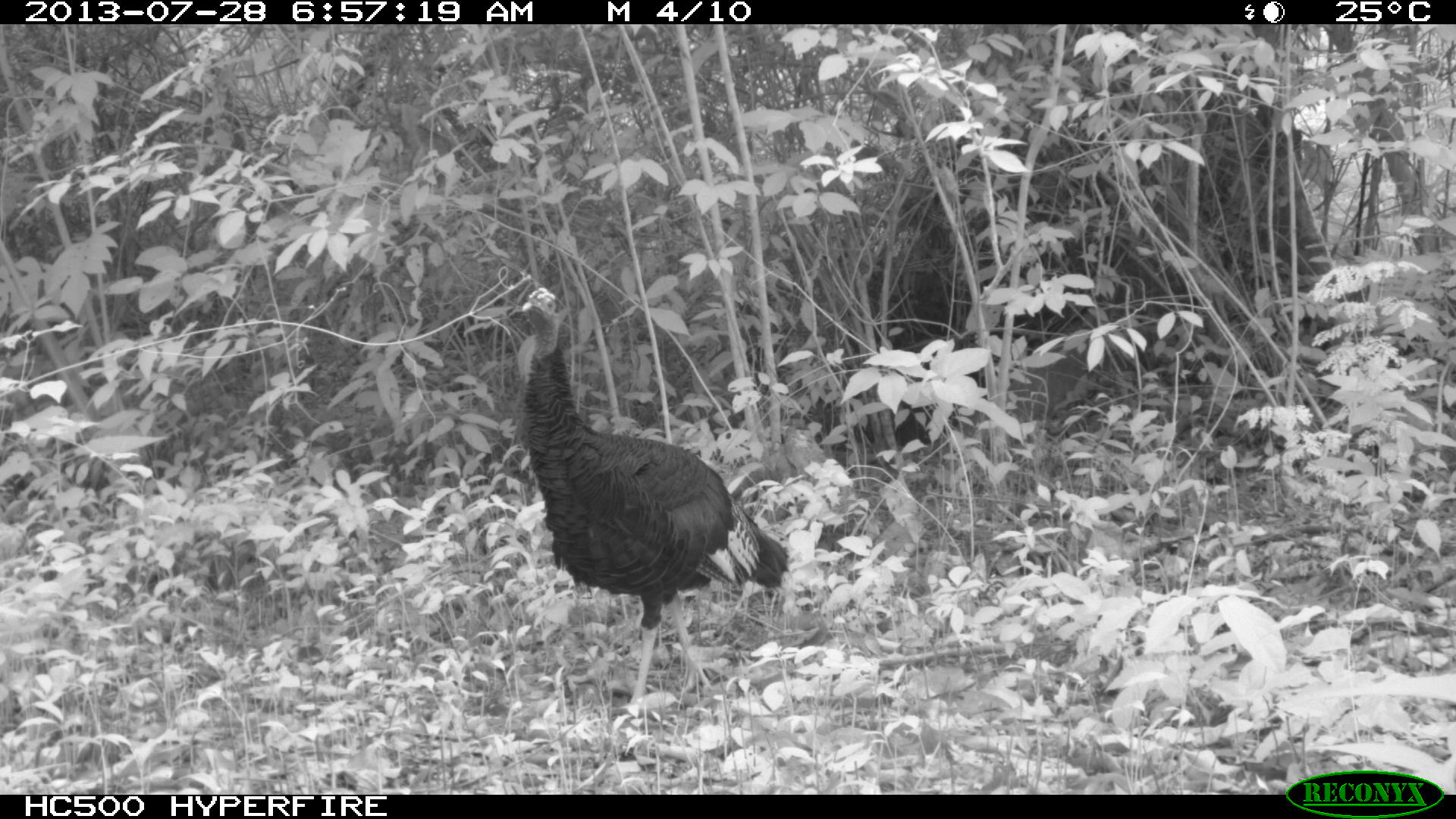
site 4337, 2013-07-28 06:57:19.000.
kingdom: Animalia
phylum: Chordata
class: Aves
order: Galliformes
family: Phasianidae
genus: Meleagris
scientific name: Meleagris ocellata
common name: ocellated turkey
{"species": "Meleagris ocellata (ocellated turkey)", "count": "1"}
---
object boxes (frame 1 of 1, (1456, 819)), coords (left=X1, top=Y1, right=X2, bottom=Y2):
meleagris ocellata: (left=513, top=282, right=789, bottom=710)